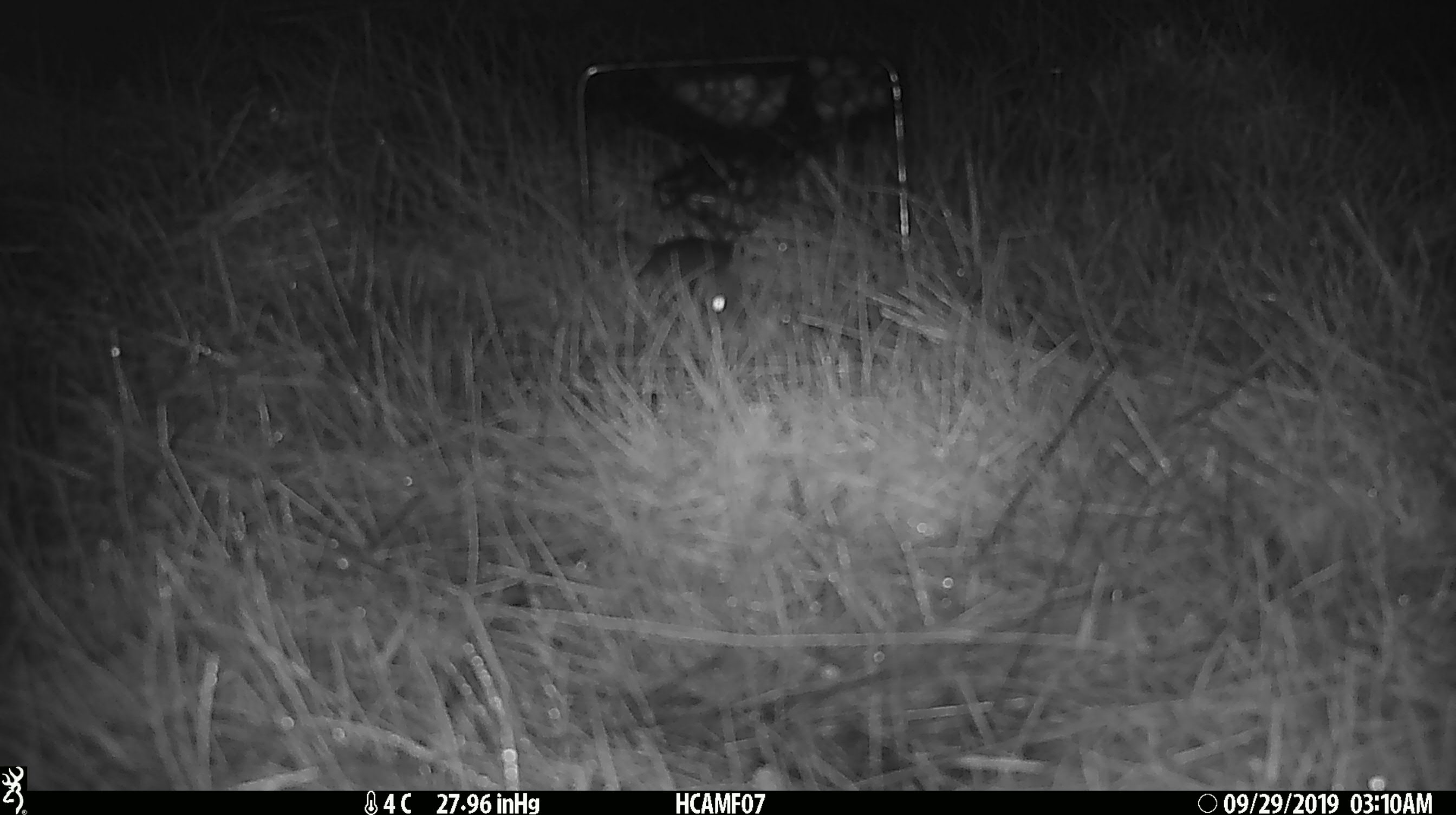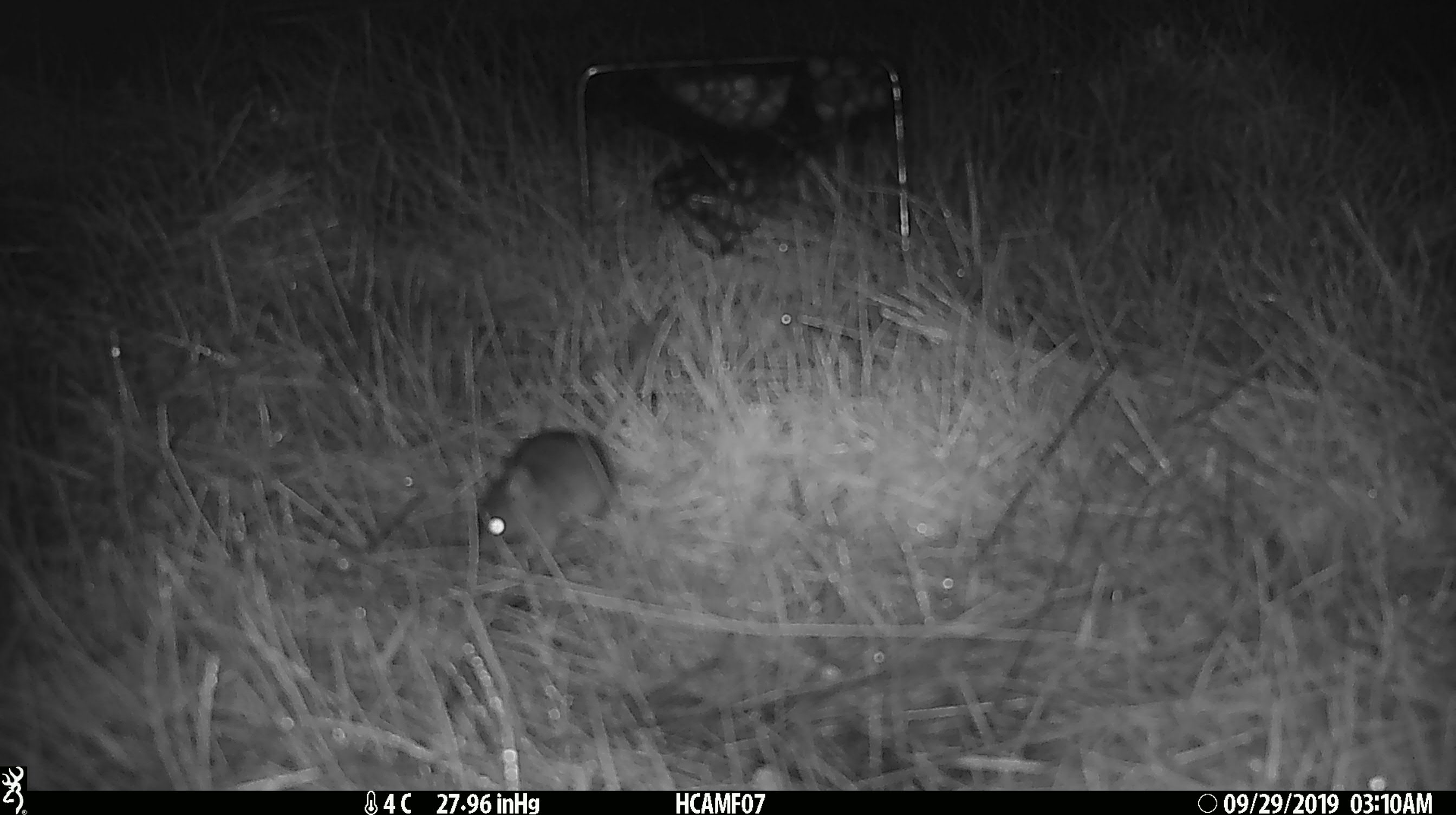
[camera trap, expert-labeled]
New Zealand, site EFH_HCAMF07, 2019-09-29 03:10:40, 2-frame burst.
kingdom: Animalia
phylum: Chordata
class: Mammalia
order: Rodentia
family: Muridae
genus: Mus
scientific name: Mus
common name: mouse